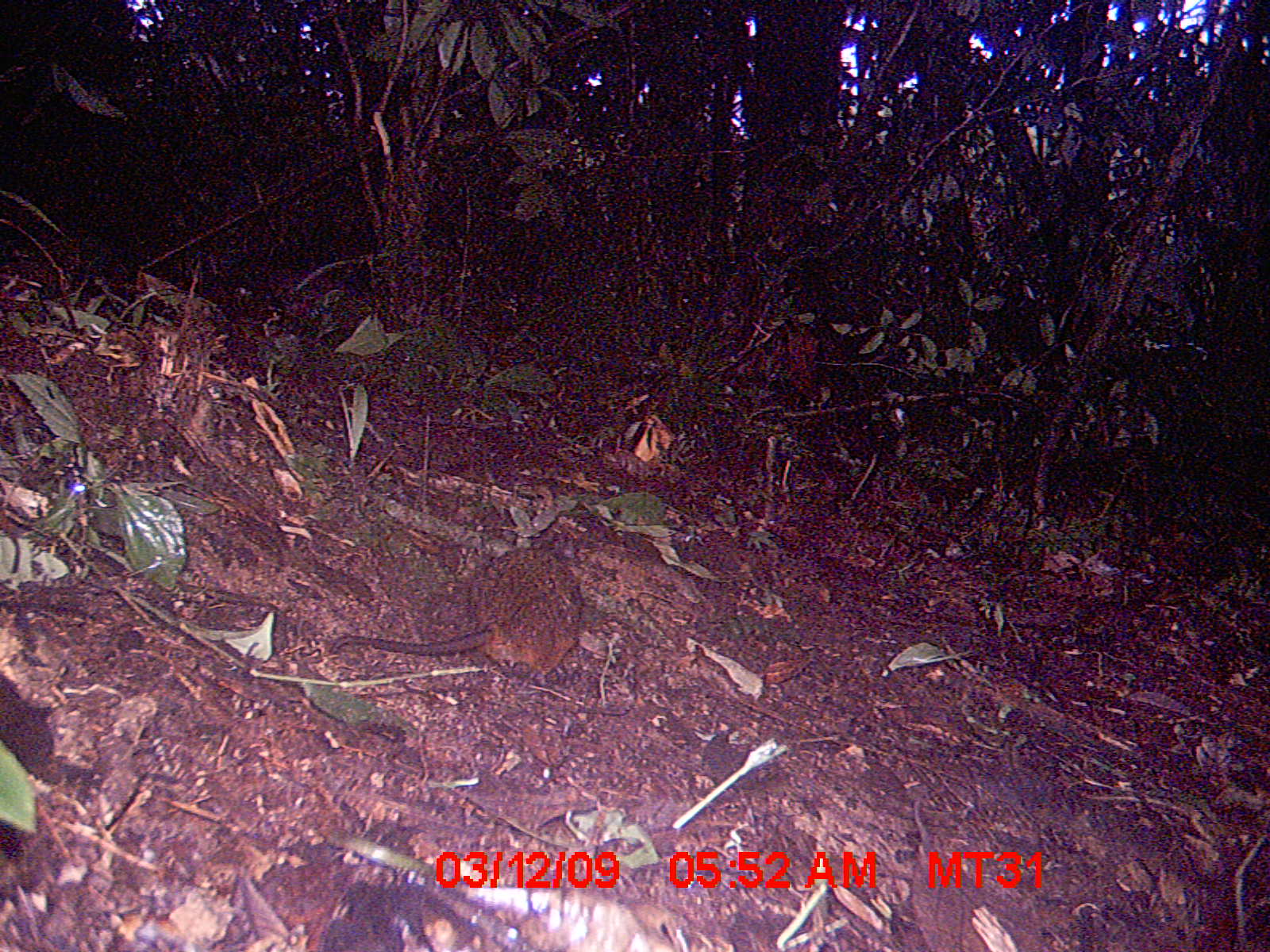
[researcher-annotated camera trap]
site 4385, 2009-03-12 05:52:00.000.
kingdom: Animalia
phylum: Chordata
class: Mammalia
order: Rodentia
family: Nesomyidae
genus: Nesomys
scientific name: Nesomys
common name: nesomys rodents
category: nesomys sp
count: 1